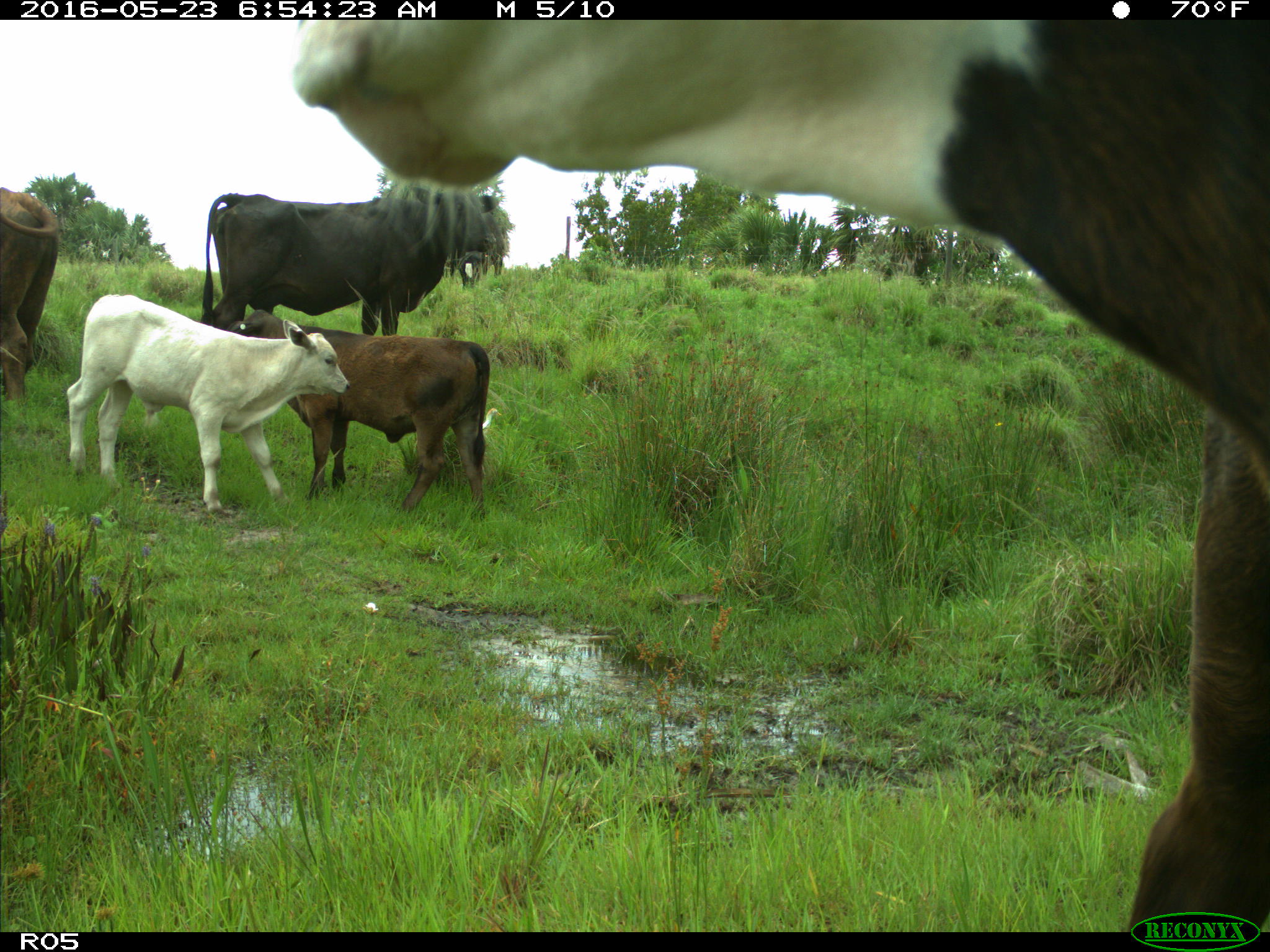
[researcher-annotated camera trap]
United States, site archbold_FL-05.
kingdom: Animalia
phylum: Chordata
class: Mammalia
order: Artiodactyla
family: Bovidae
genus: Bos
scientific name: Bos taurus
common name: domestic cow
Bos taurus (domestic cow).